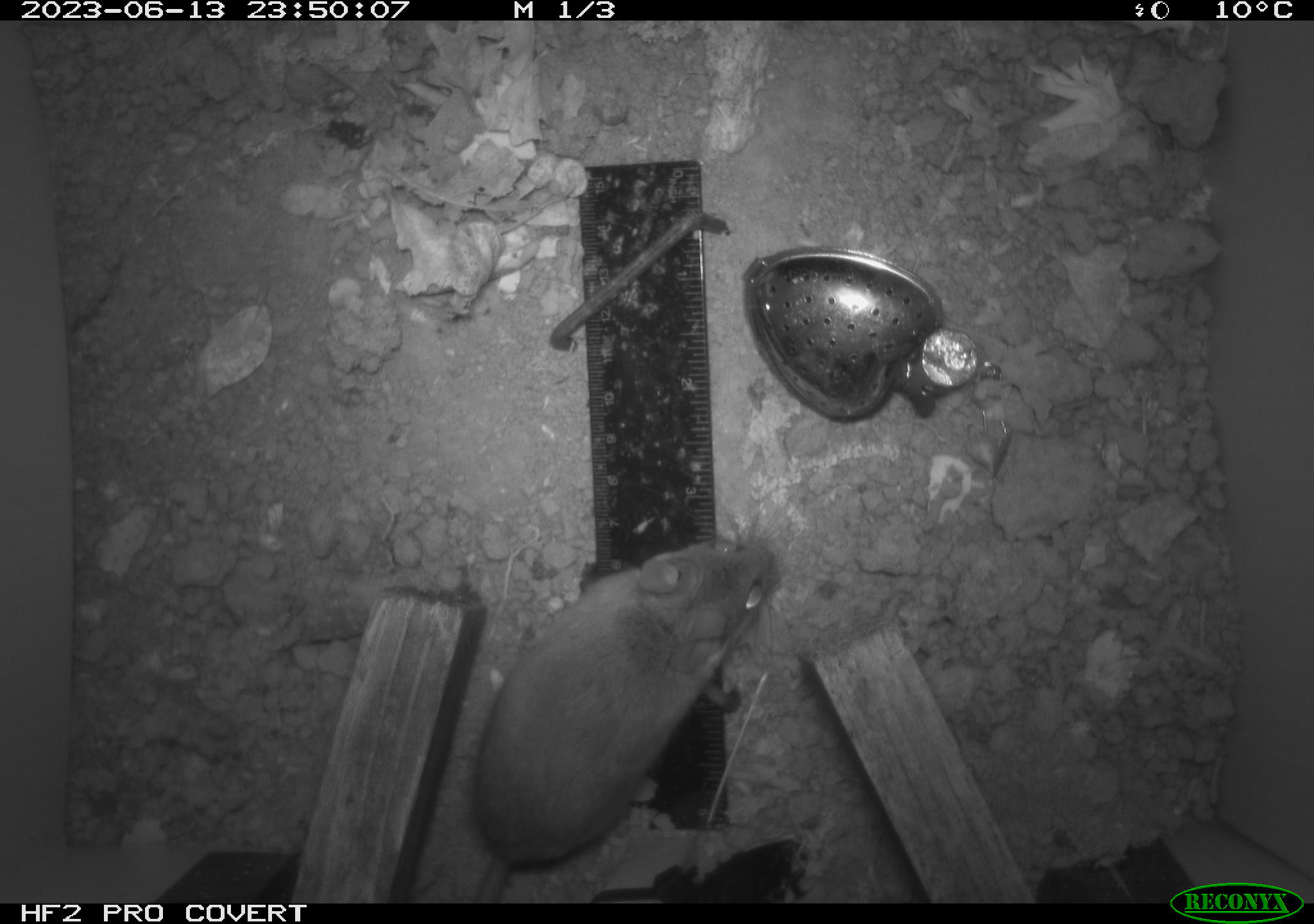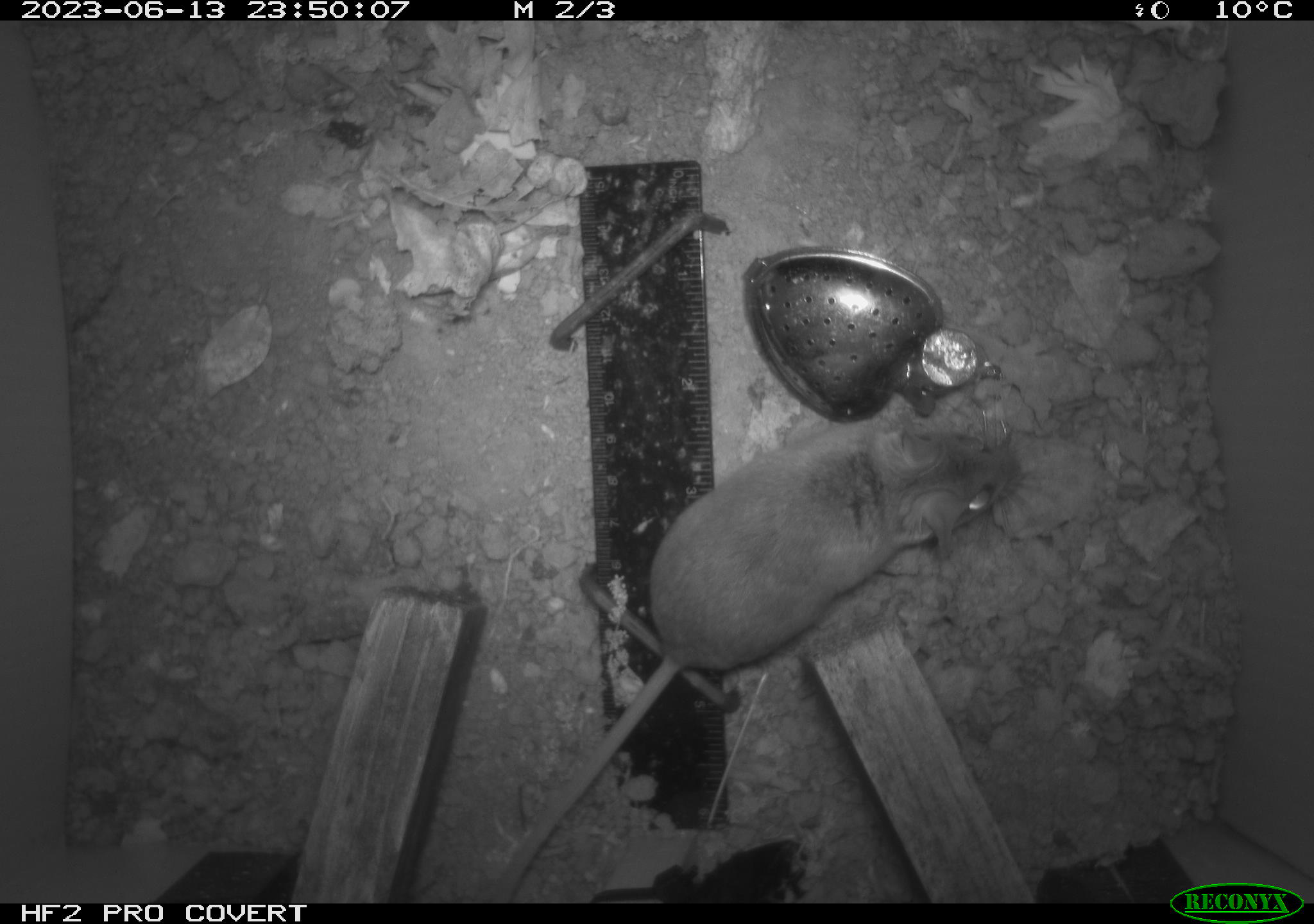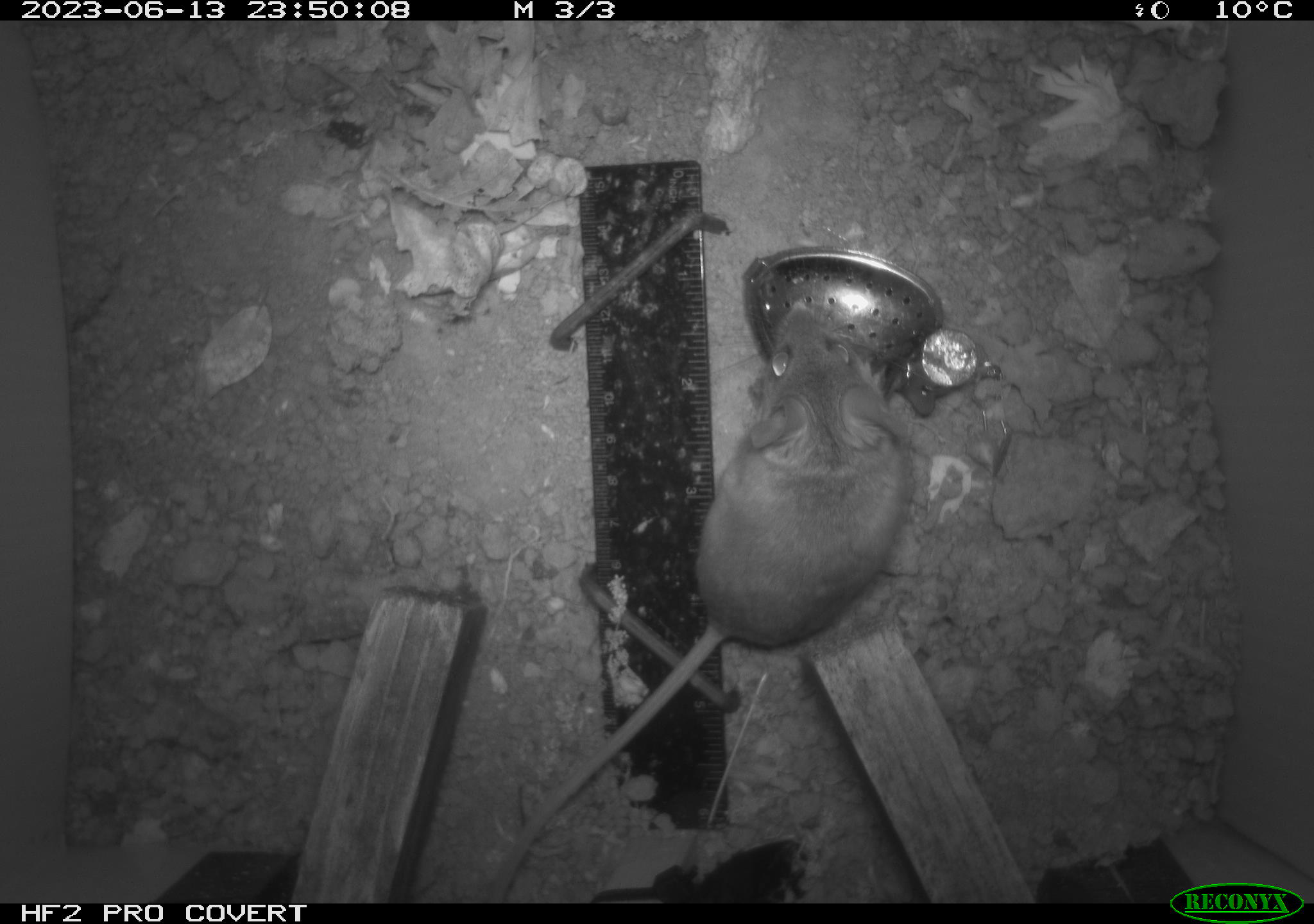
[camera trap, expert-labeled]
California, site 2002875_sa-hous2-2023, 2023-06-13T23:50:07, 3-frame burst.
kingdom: Animalia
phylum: Chordata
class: Mammalia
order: Rodentia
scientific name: Rodentia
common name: mouse species